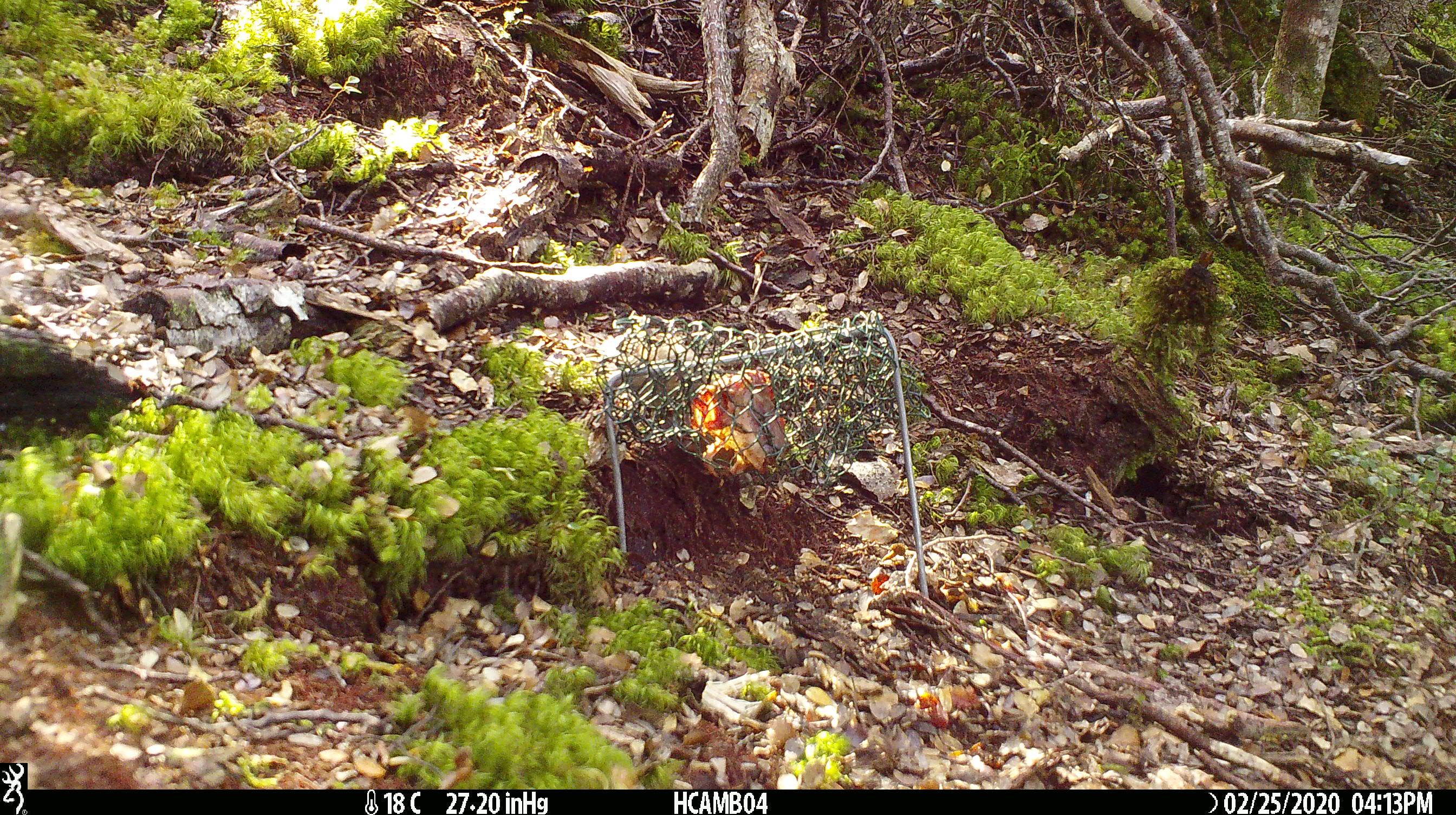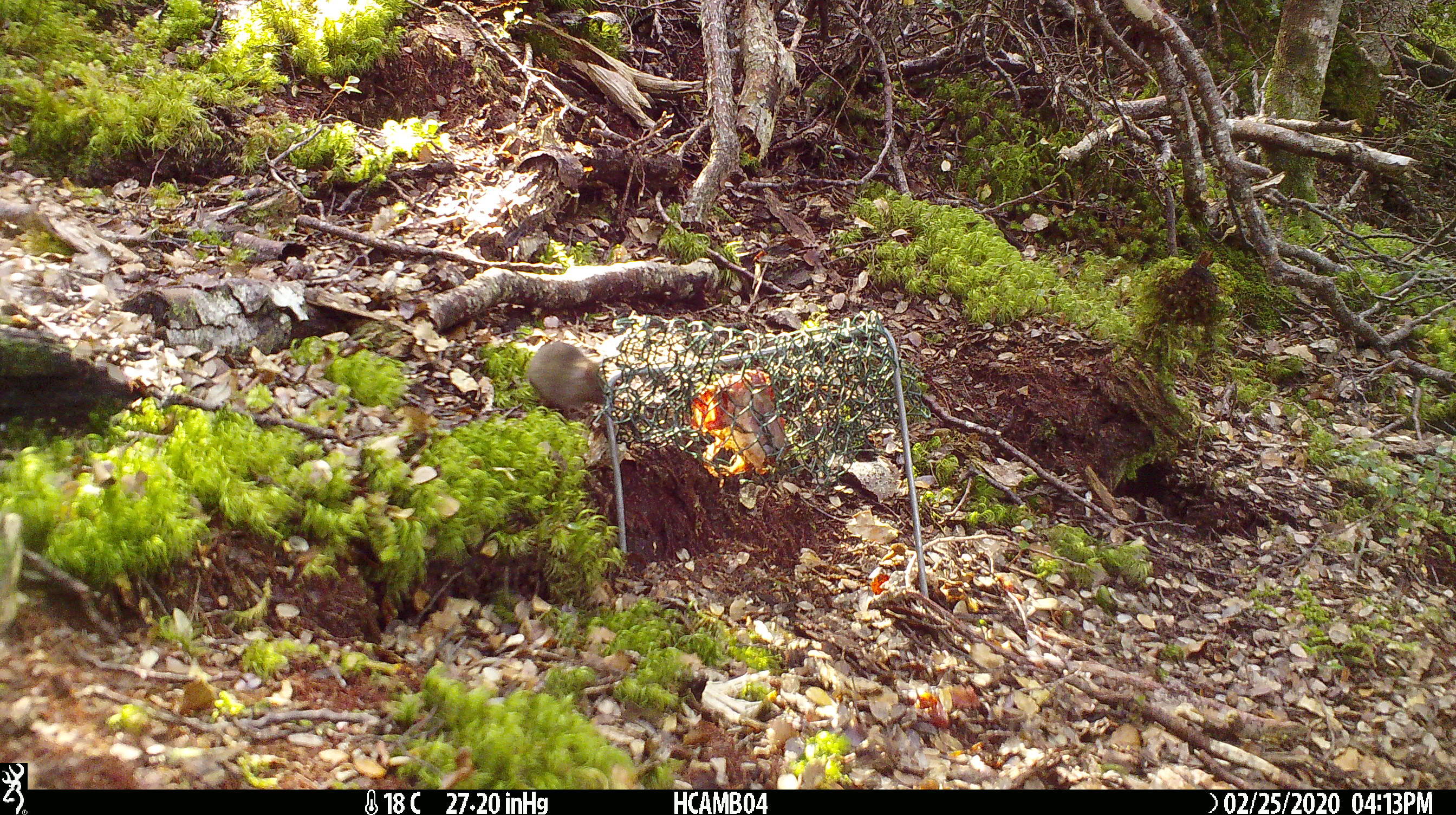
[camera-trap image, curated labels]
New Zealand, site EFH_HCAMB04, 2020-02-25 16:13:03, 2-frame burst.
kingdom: Animalia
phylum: Chordata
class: Mammalia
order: Rodentia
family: Muridae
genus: Mus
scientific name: Mus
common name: mouse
Mouse (Mus).